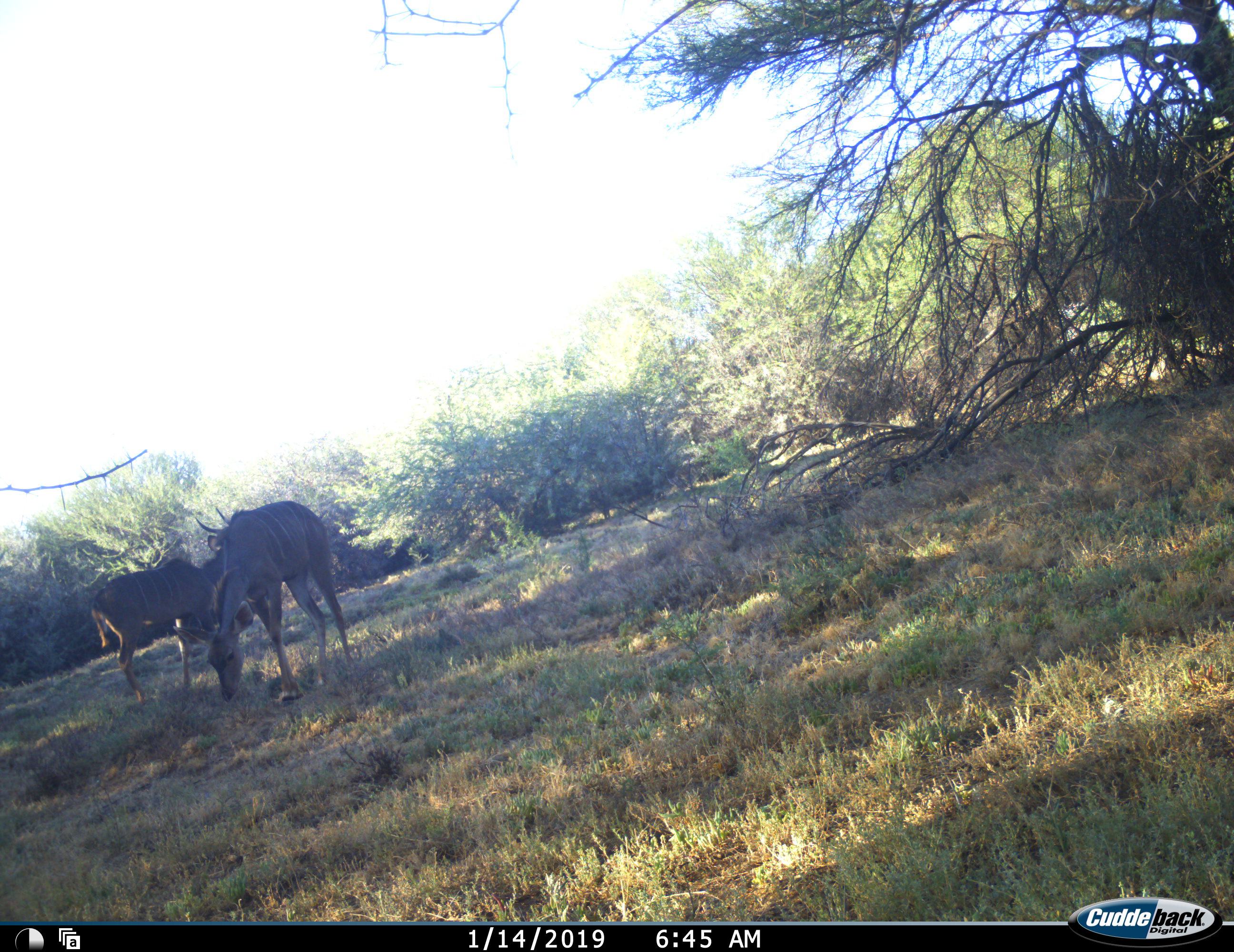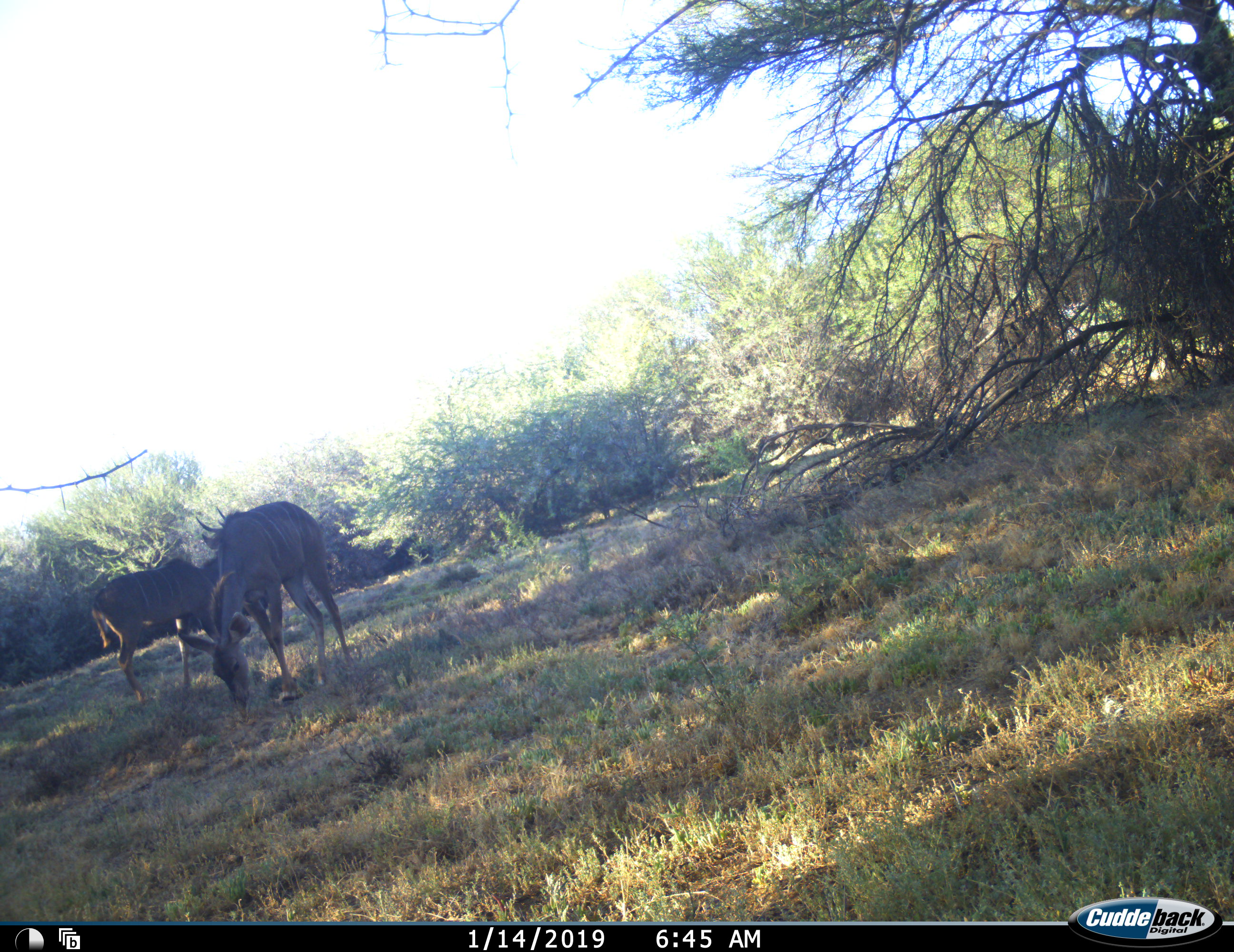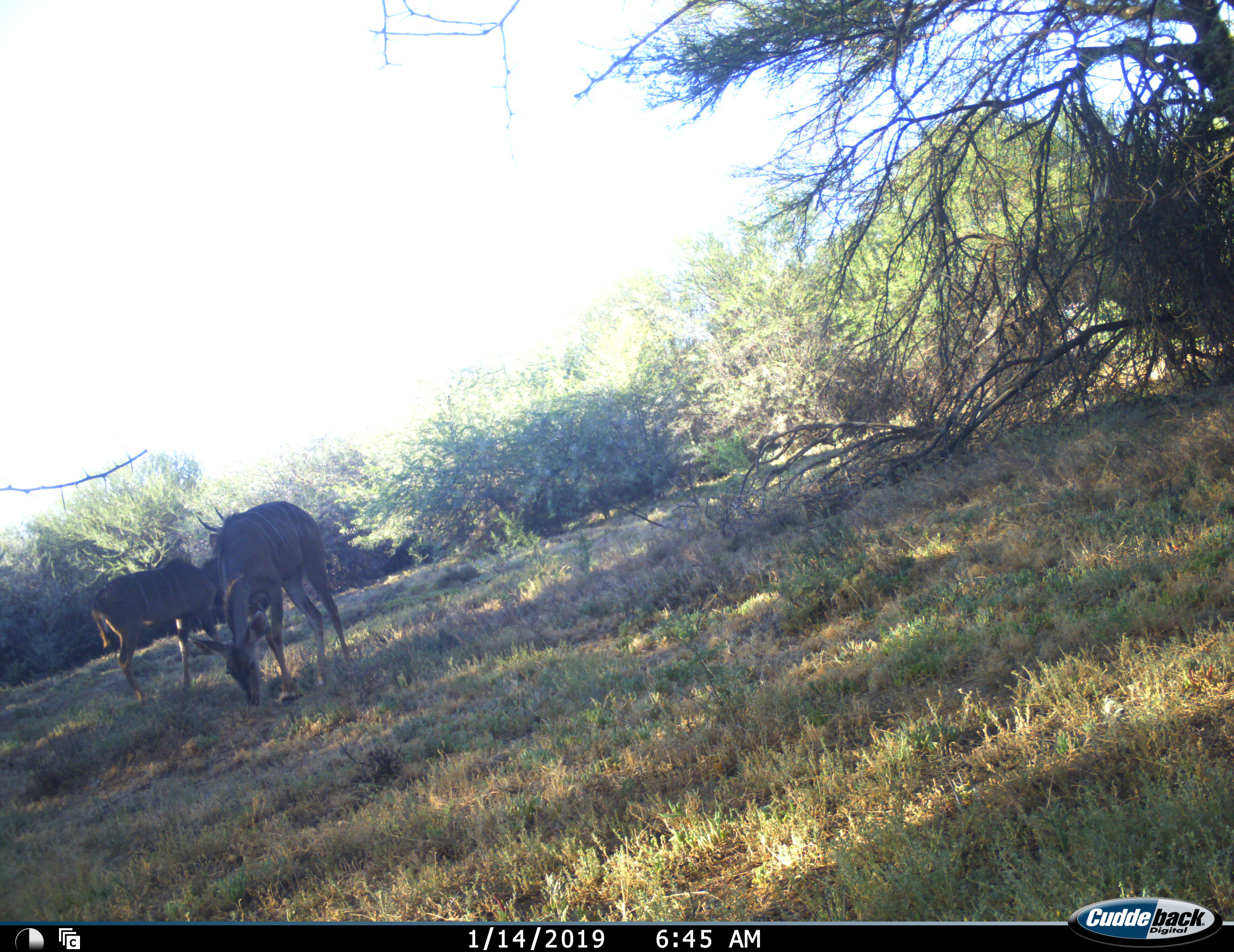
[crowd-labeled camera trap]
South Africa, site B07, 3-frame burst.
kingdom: Animalia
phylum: Chordata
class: Mammalia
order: Artiodactyla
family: Bovidae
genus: Tragelaphus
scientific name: Tragelaphus strepsiceros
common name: greater kudu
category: kudu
Kudu (greater kudu) (Tragelaphus strepsiceros), count 2. Behavior (volunteer vote fractions): standing 82%, resting 0%, moving 0%, interacting 0%. Young present (vote fraction): 9%. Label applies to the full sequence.